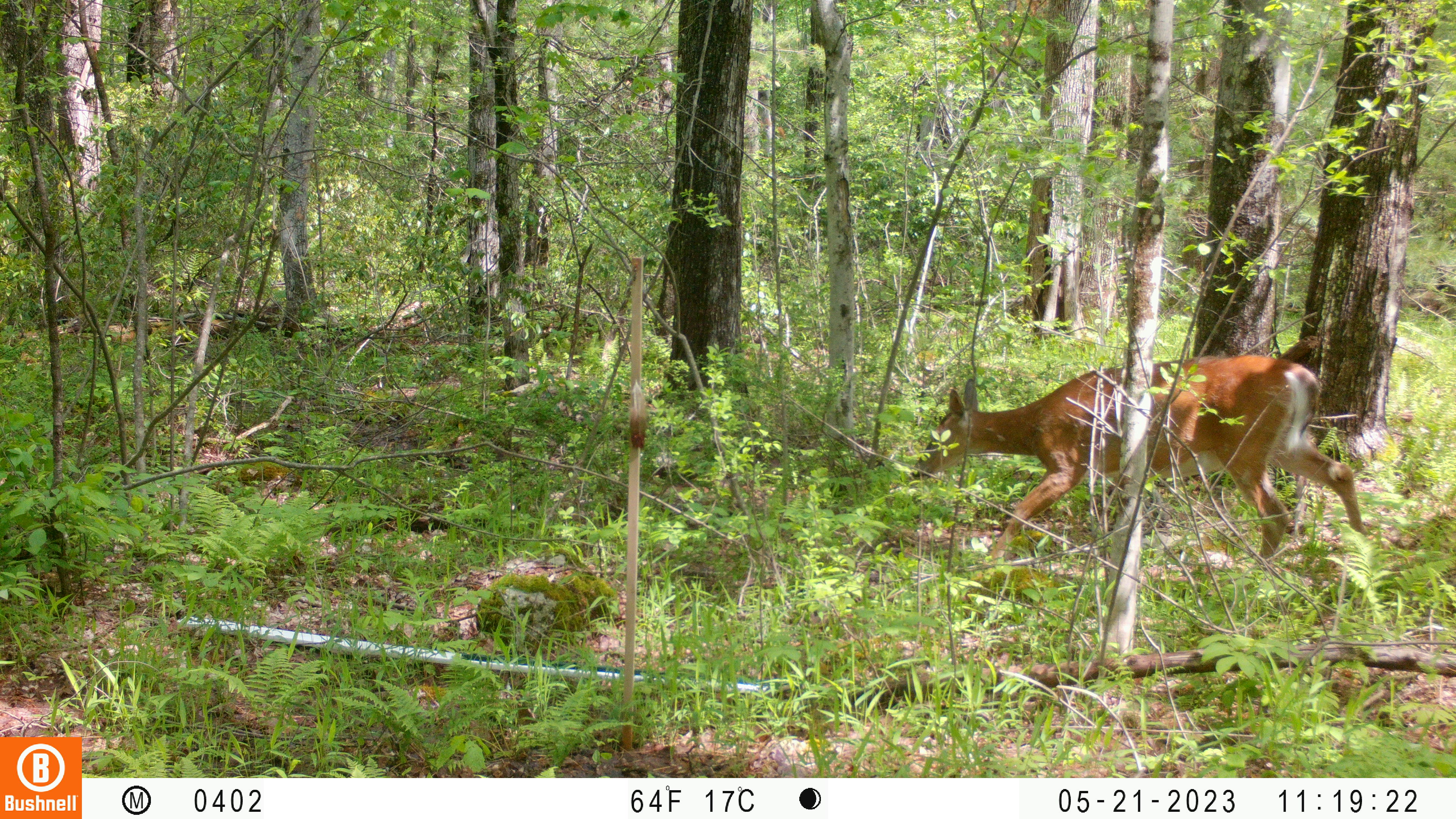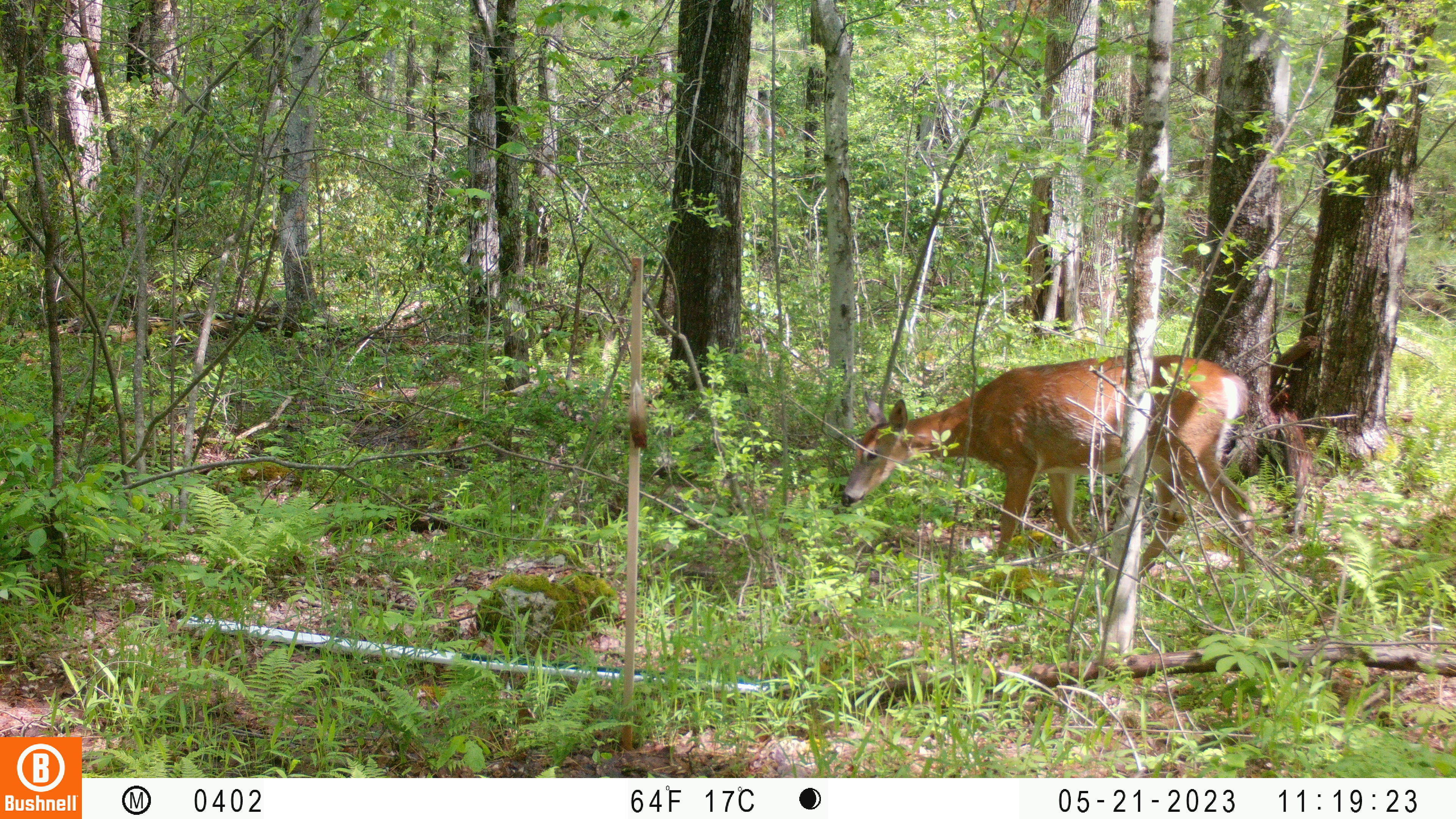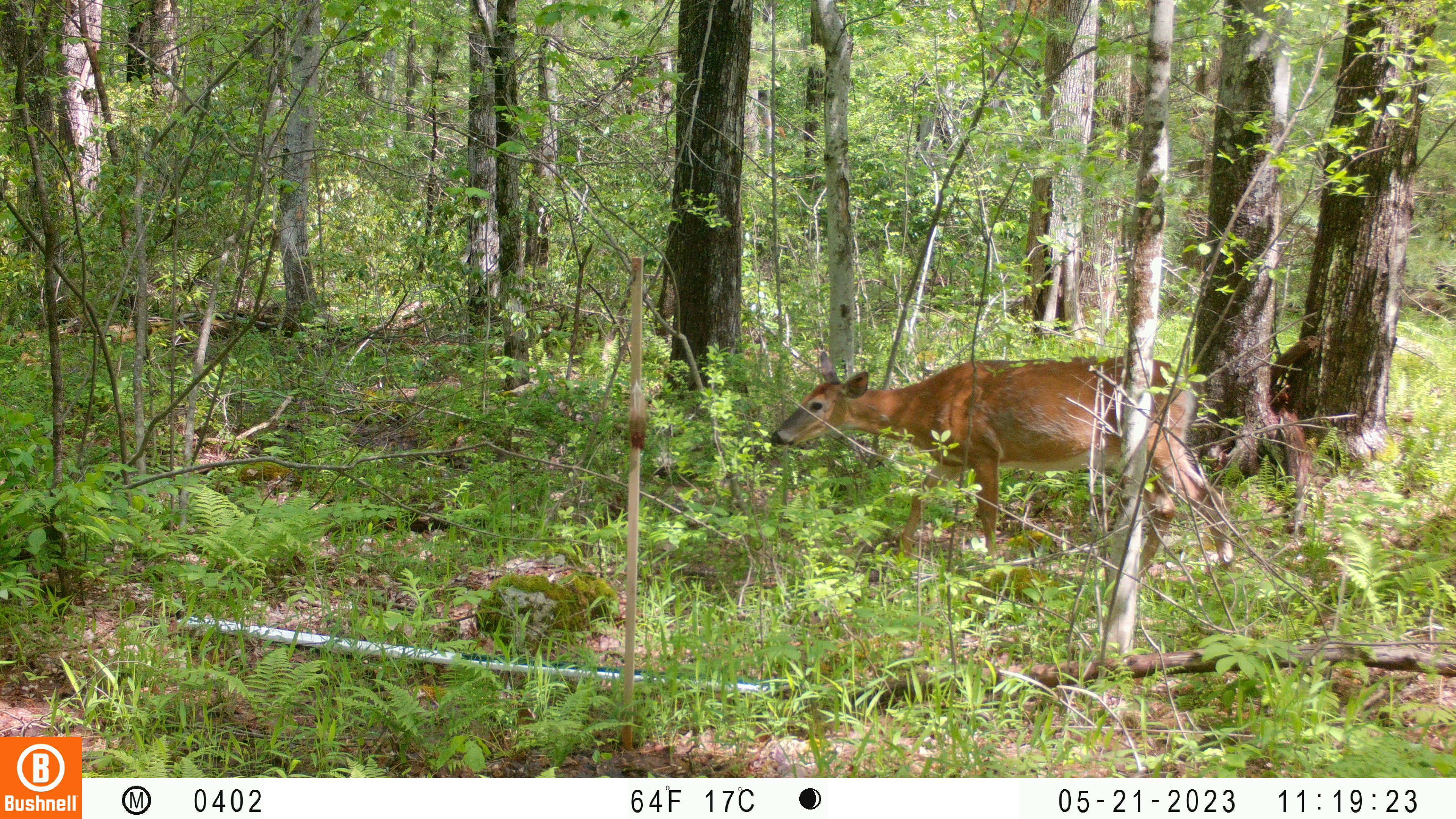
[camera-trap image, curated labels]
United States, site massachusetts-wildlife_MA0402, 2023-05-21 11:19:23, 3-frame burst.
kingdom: Animalia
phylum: Chordata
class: Mammalia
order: Artiodactyla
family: Cervidae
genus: Odocoileus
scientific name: Odocoileus virginianus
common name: white-tailed deer